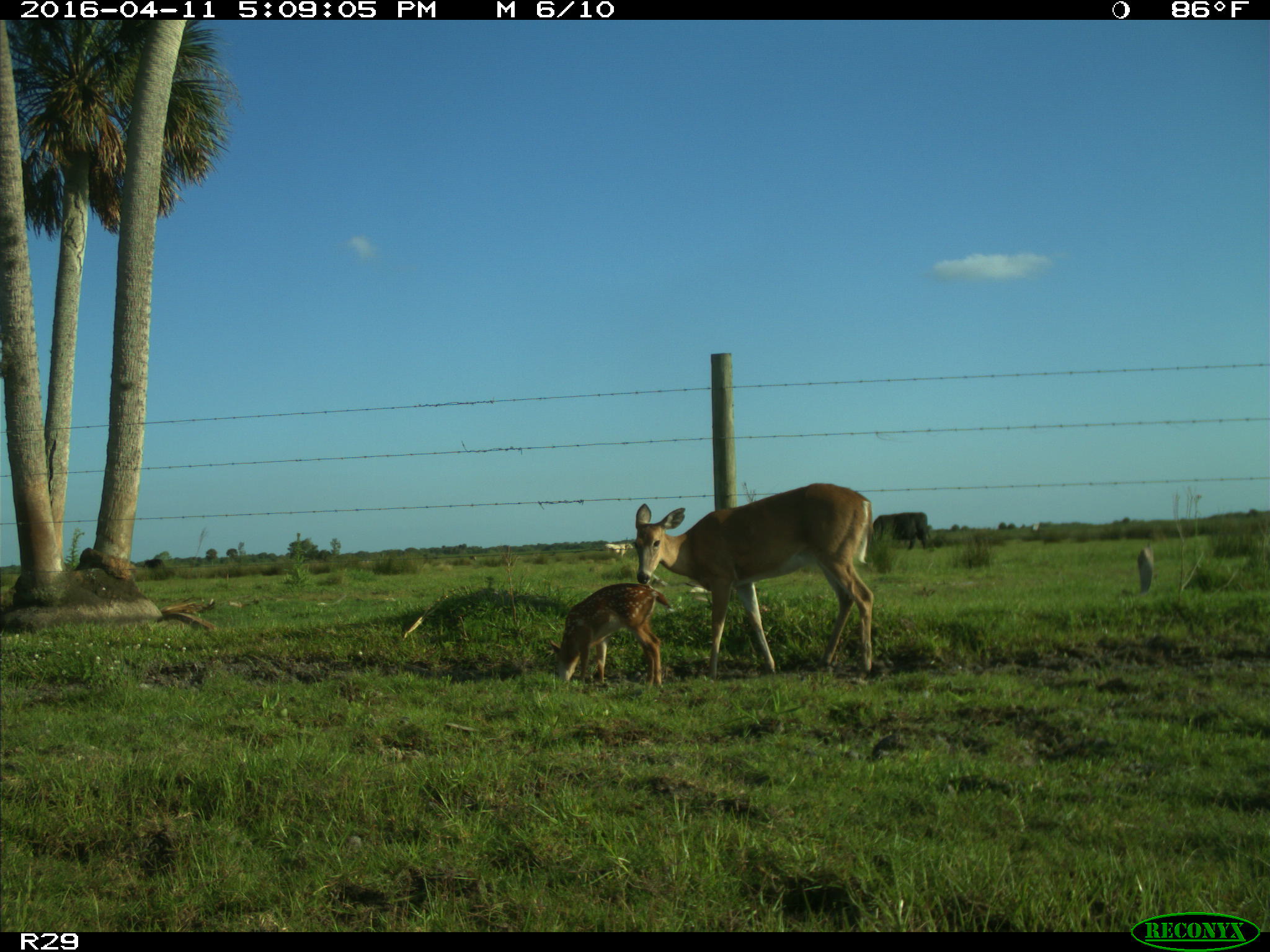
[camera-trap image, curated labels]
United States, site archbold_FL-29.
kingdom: Animalia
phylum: Chordata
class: Mammalia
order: Artiodactyla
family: Cervidae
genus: Odocoileus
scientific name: Odocoileus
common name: deer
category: unidentified deer